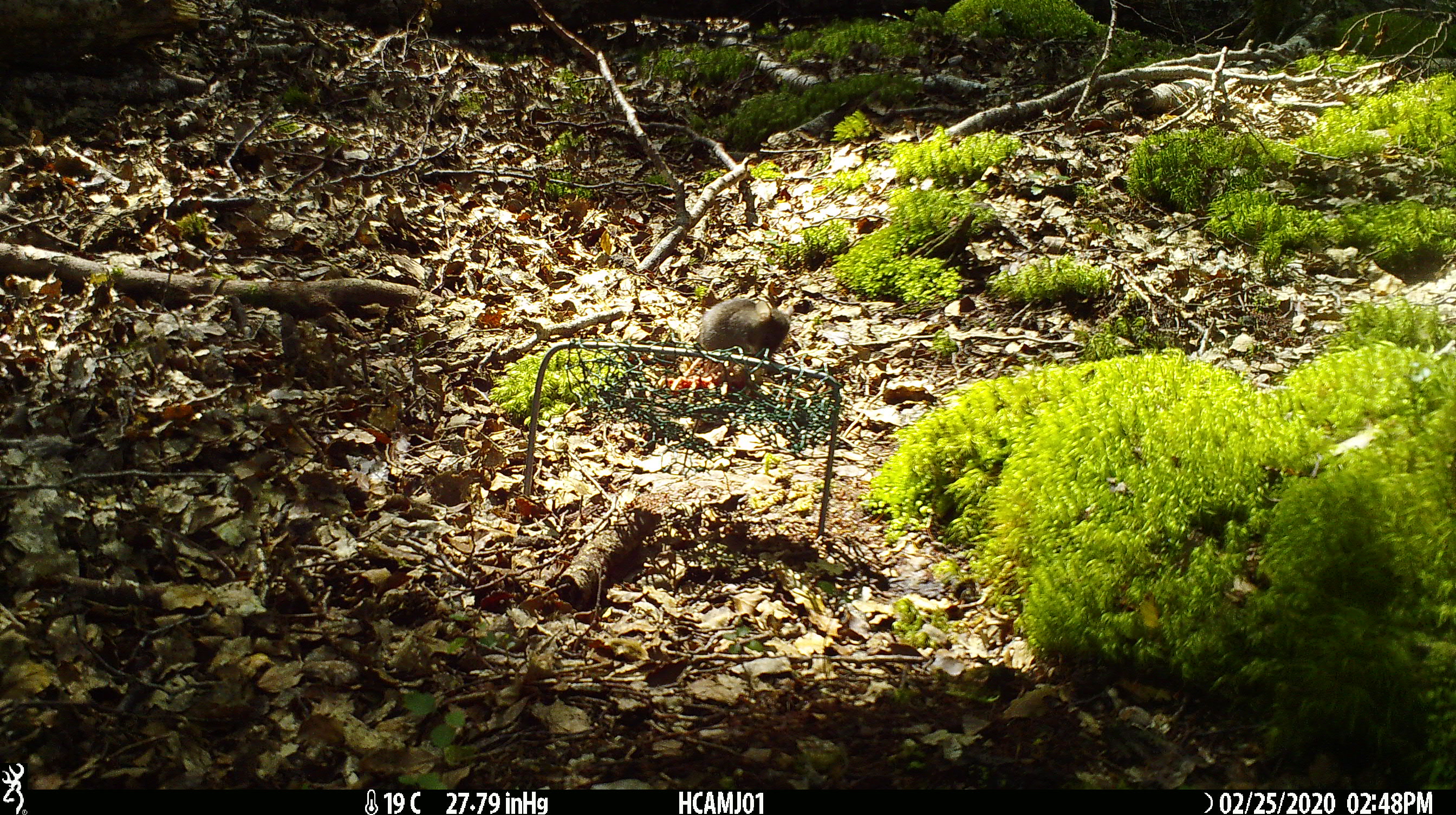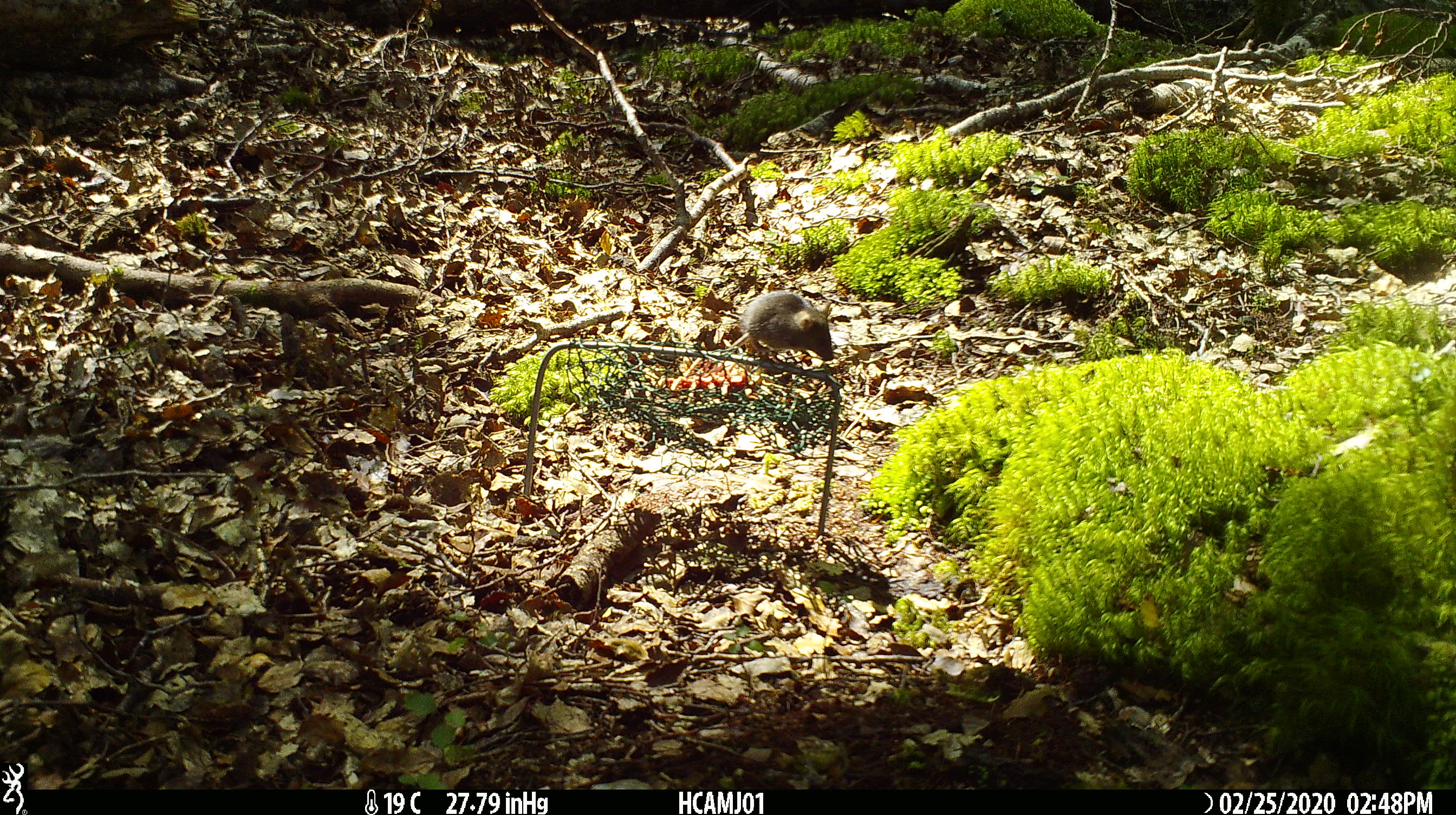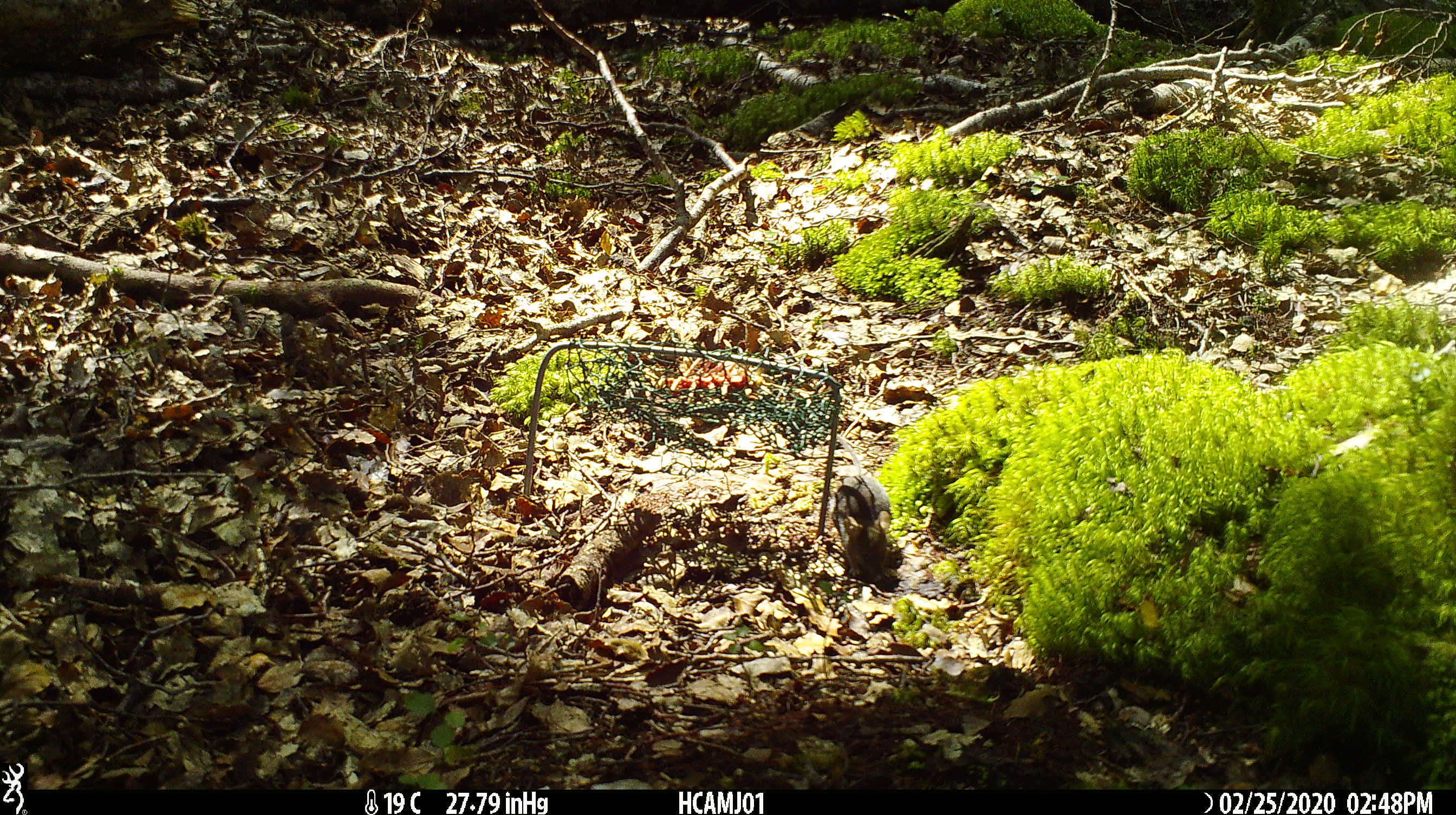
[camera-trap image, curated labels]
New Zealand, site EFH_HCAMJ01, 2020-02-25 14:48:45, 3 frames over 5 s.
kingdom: Animalia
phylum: Chordata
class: Mammalia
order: Rodentia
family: Muridae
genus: Mus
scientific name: Mus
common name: mouse